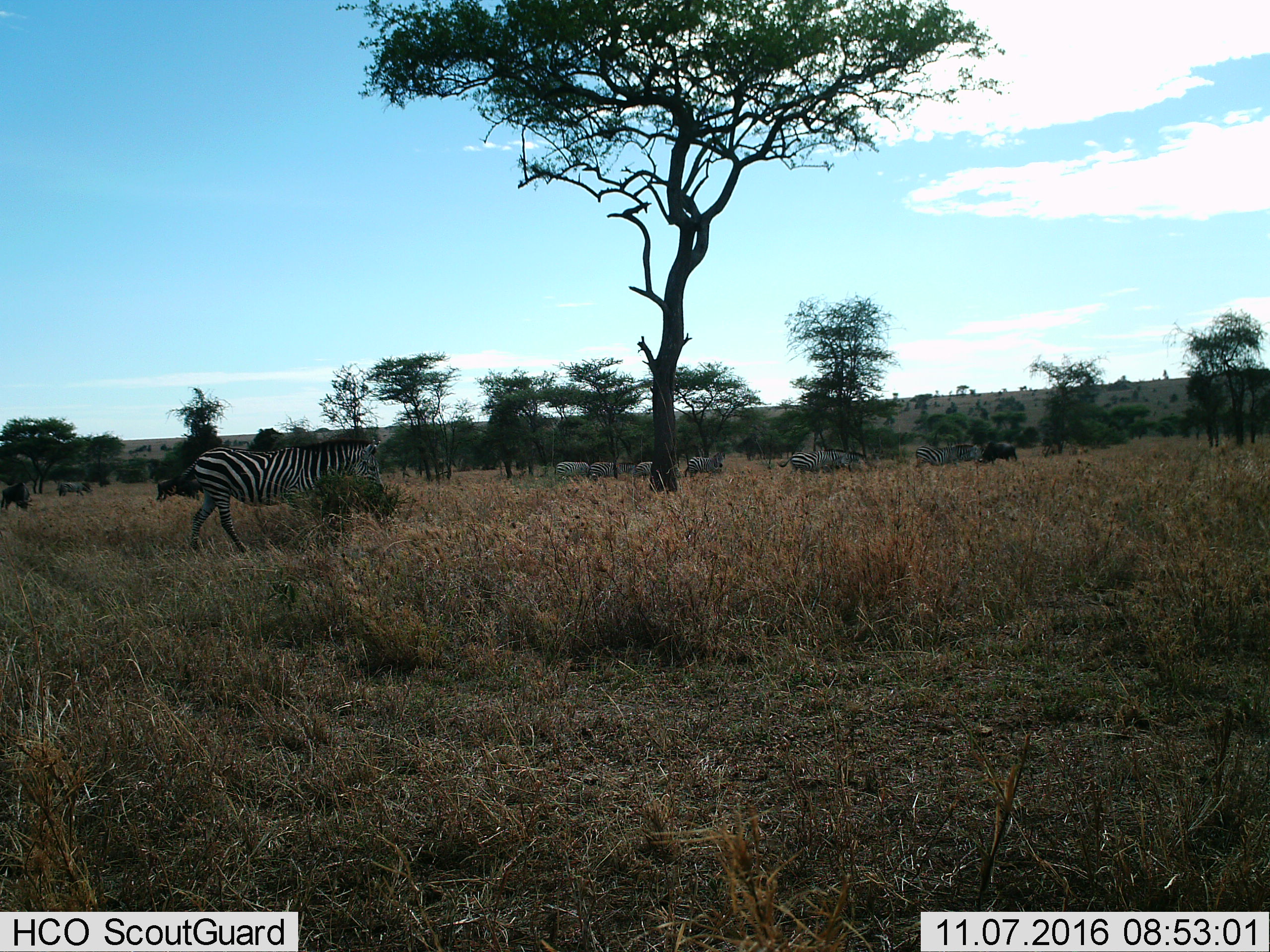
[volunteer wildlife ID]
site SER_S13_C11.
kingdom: Animalia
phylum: Chordata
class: Mammalia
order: Perissodactyla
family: Equidae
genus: Equus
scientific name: Equus quagga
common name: plains zebra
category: zebraplains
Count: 7.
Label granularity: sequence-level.